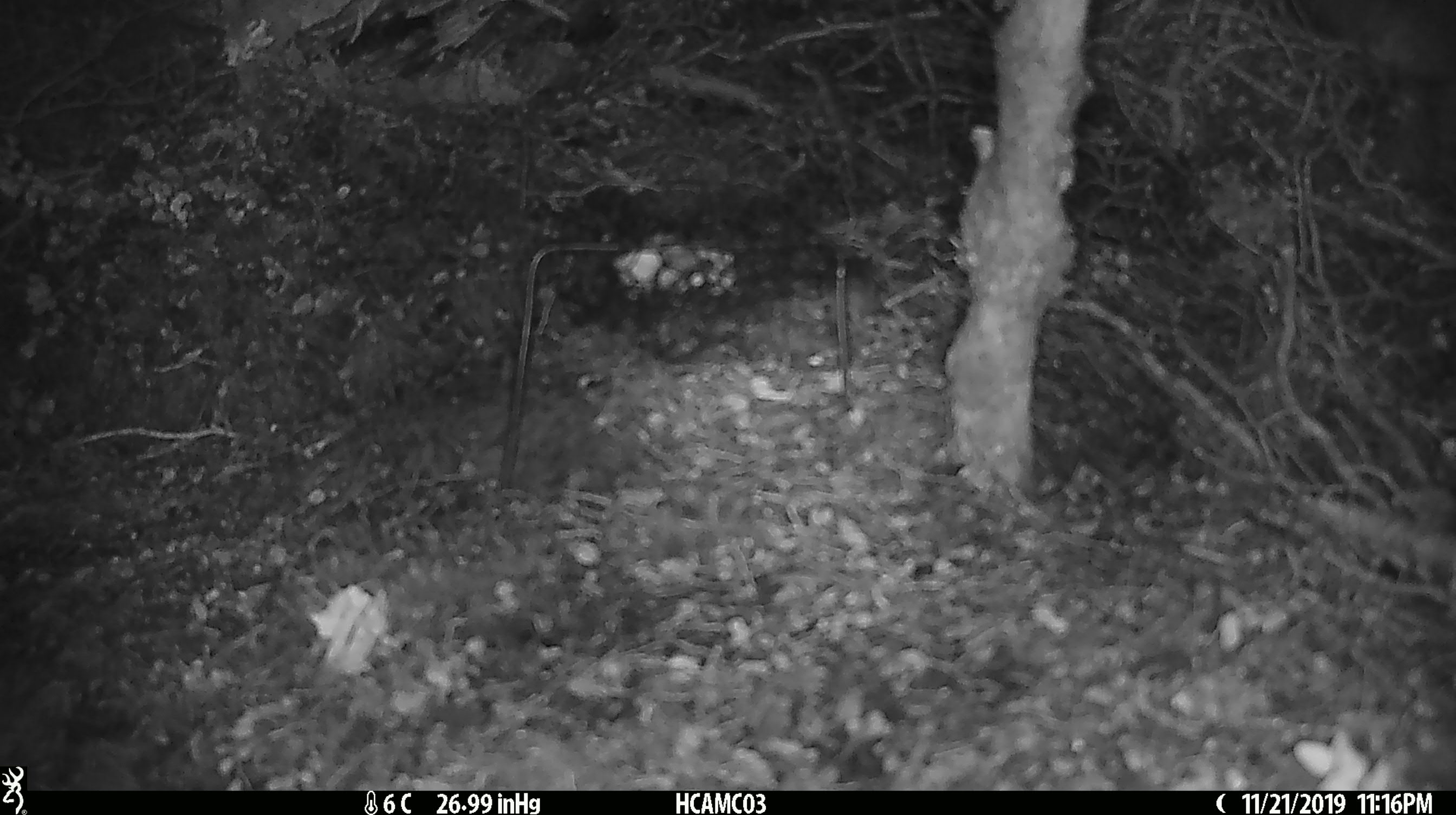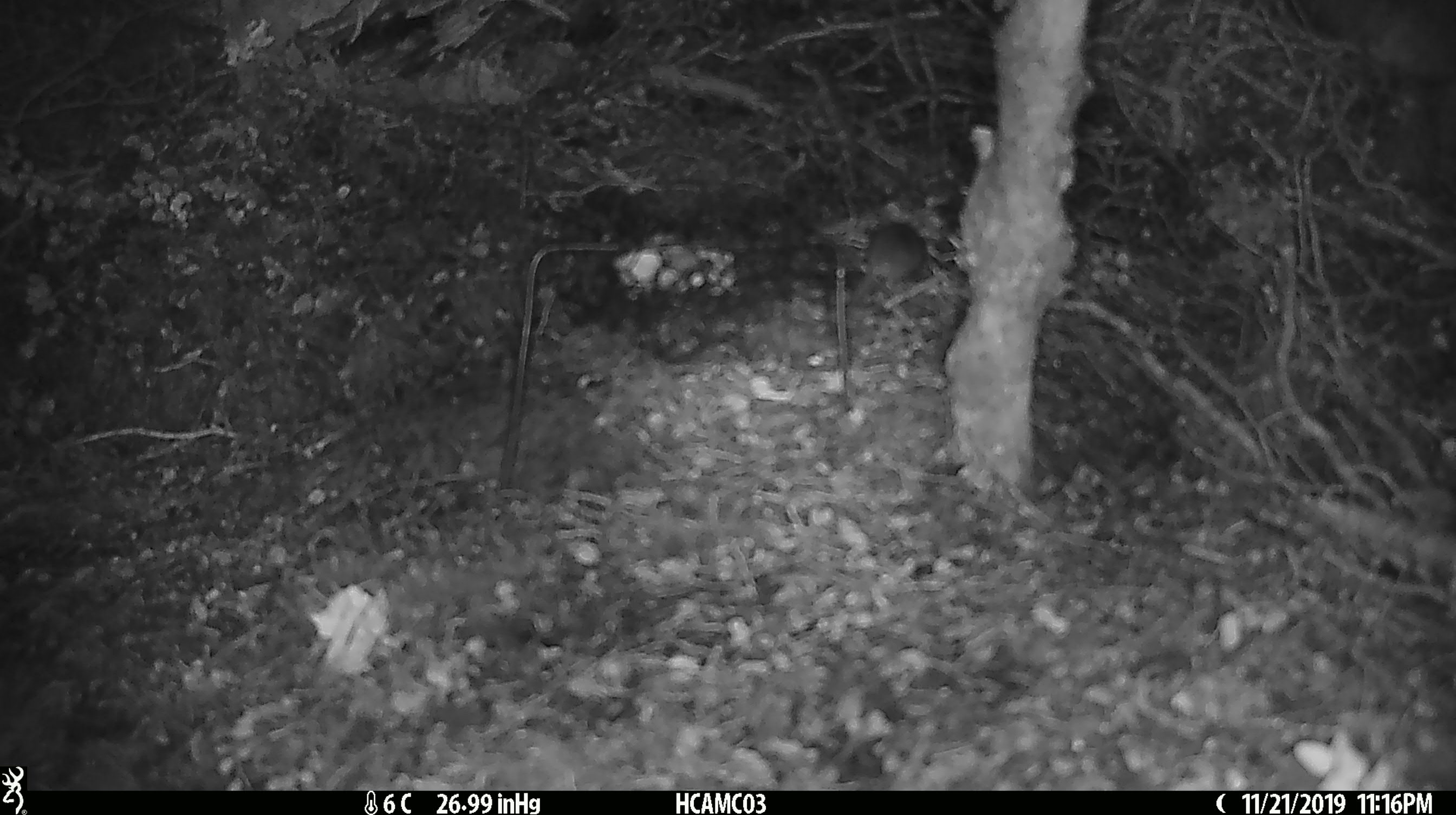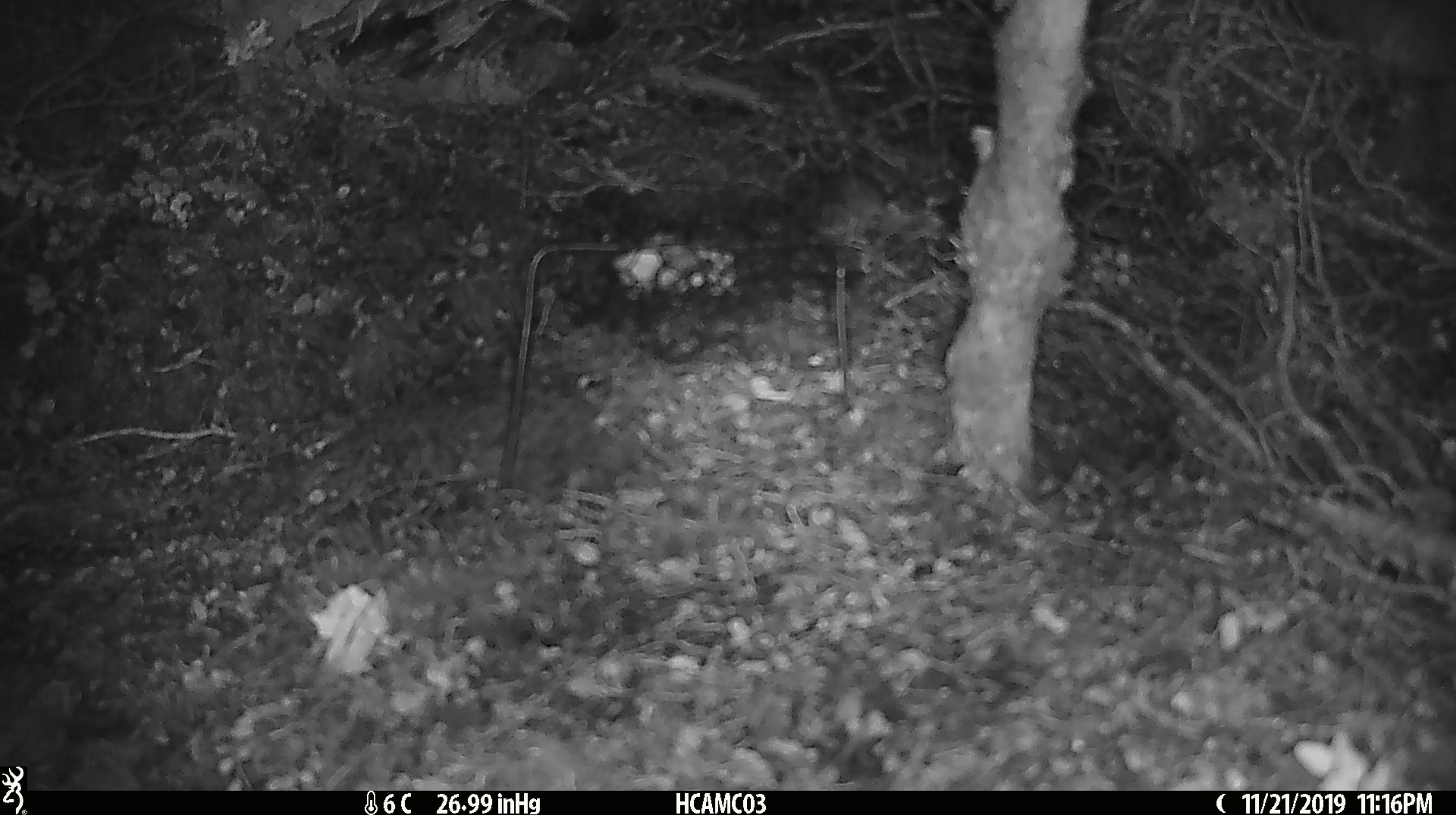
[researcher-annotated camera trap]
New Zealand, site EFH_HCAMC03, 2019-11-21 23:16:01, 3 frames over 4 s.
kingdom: Animalia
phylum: Chordata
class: Mammalia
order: Rodentia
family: Muridae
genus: Mus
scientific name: Mus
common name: mouse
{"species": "mouse (Mus)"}